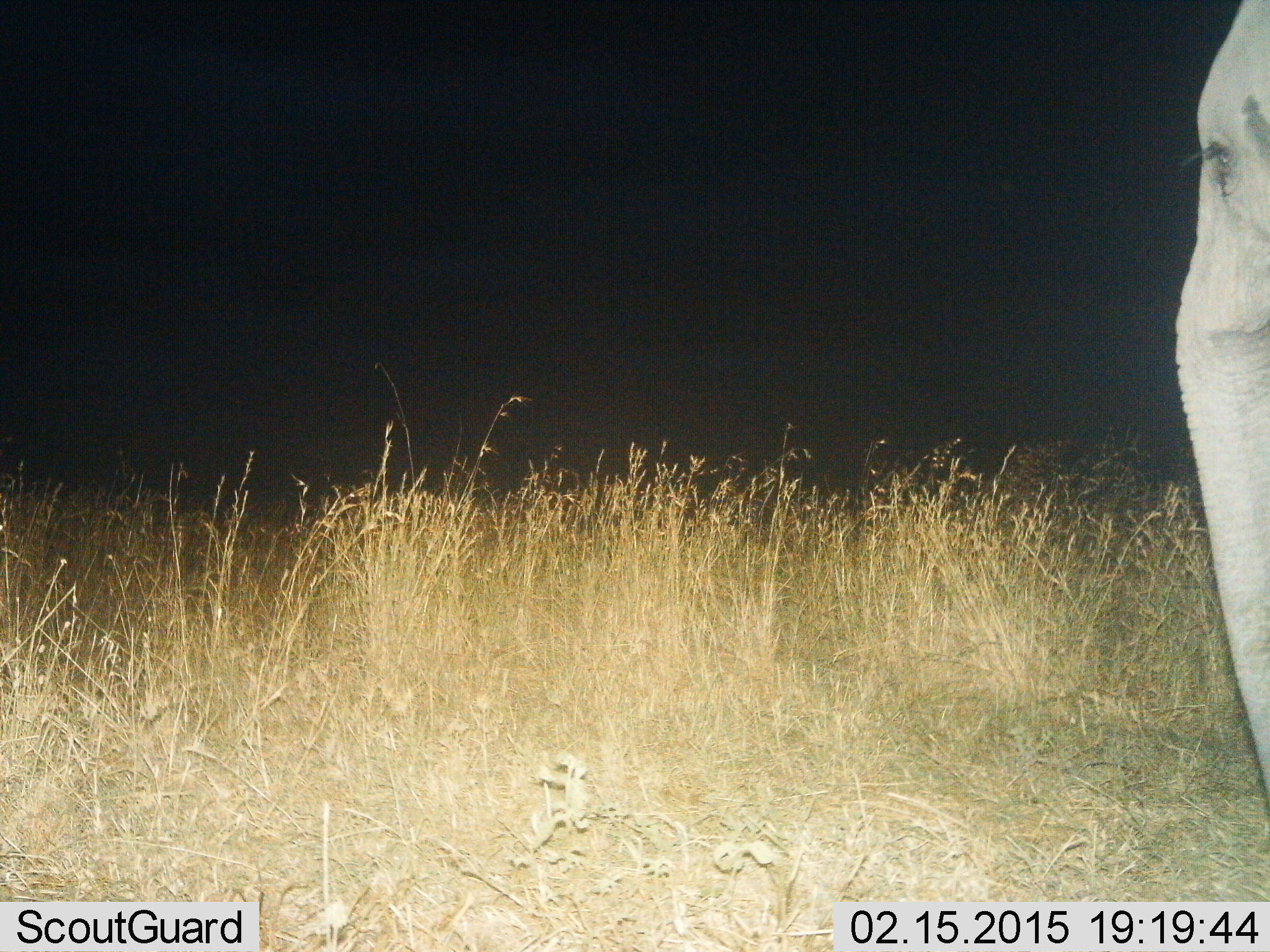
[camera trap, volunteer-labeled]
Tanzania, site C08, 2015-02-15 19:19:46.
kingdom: Animalia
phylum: Chordata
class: Mammalia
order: Proboscidea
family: Elephantidae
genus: Loxodonta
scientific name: Loxodonta africana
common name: african bush elephant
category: elephant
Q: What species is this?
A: Elephant (african bush elephant) (Loxodonta africana).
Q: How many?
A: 1.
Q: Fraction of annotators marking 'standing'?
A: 100%.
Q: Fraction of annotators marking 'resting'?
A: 0%.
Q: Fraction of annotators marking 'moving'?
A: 0%.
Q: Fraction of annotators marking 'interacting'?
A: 0%.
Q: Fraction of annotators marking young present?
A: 10%.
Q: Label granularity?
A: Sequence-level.